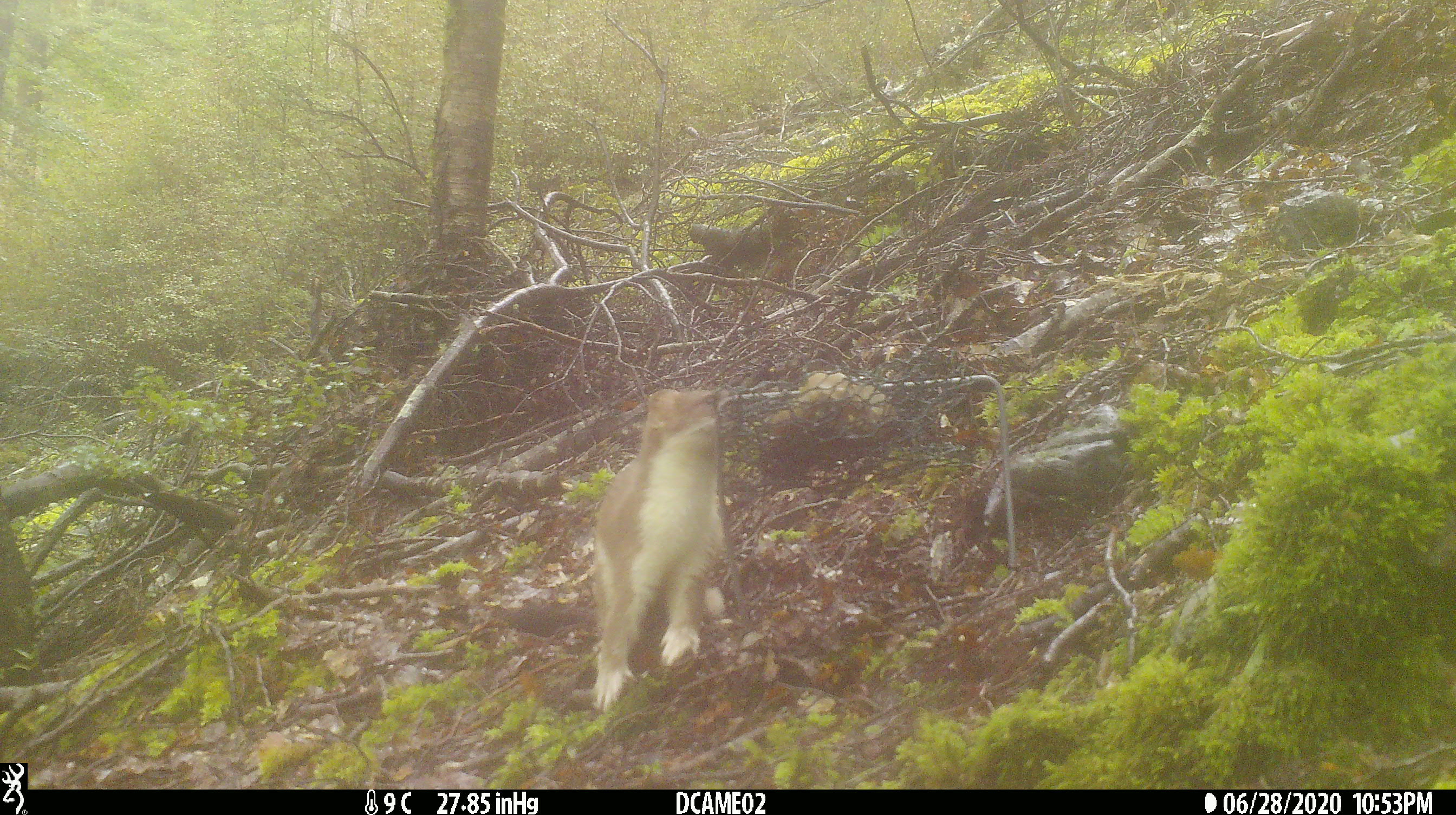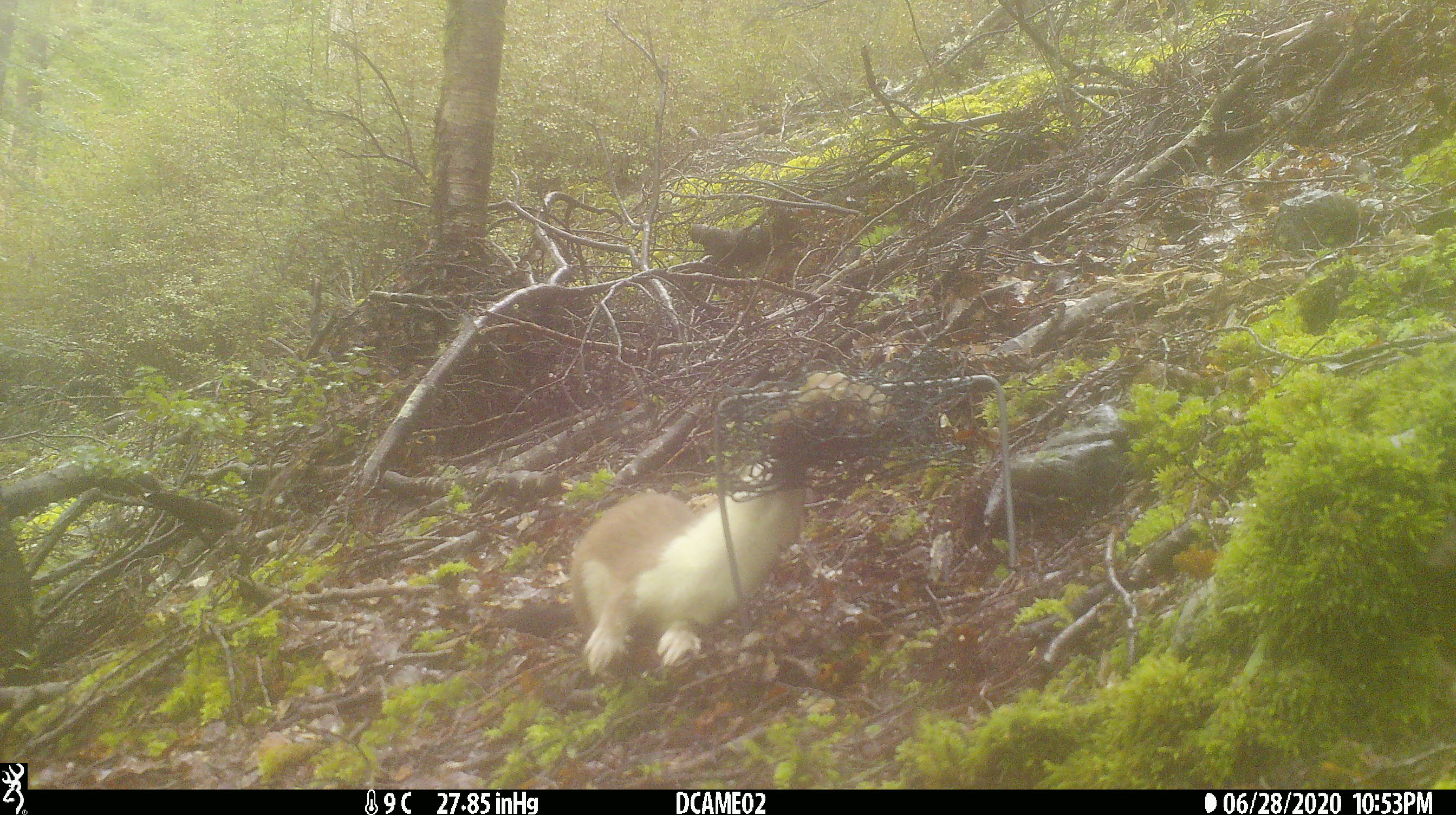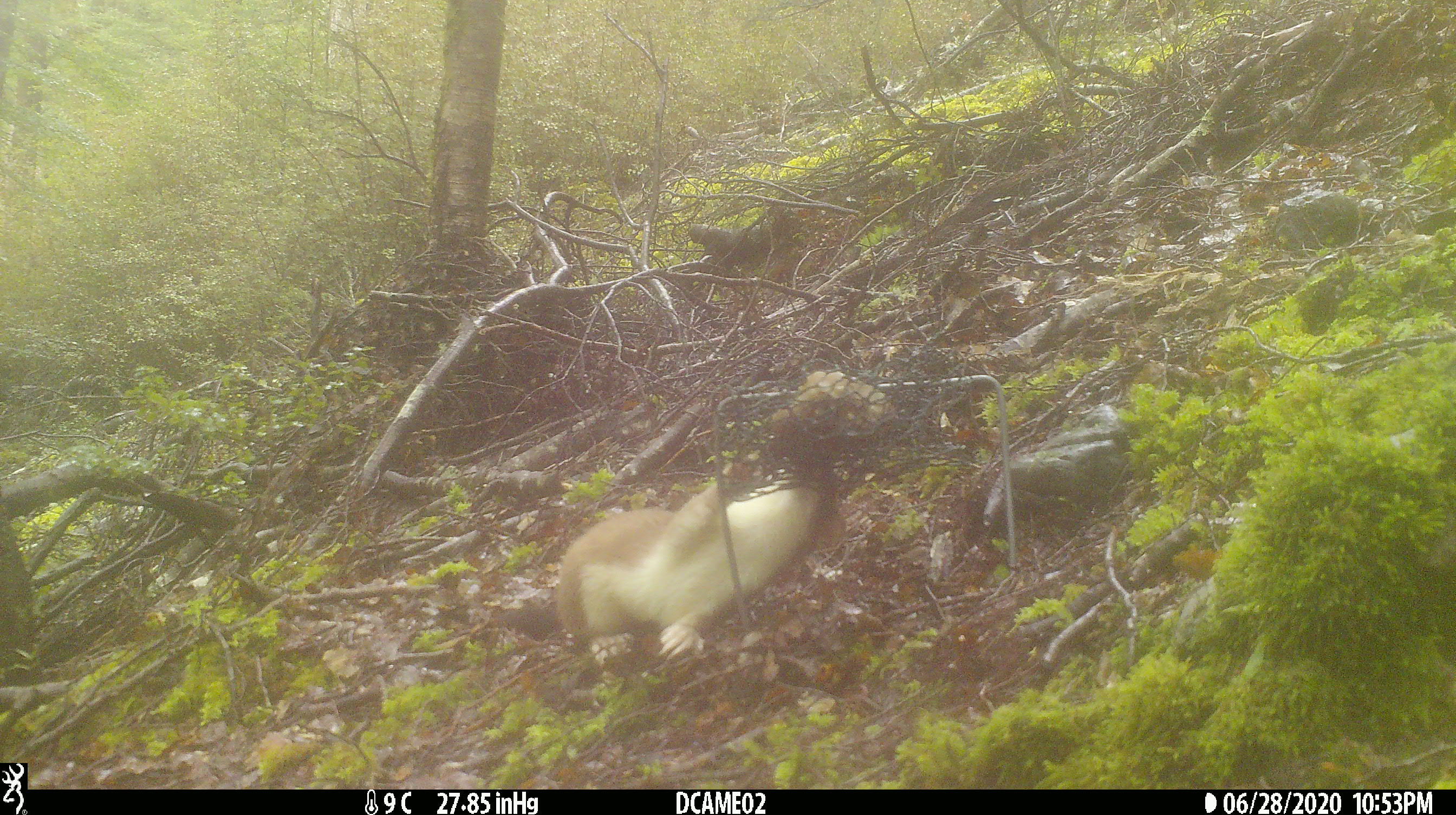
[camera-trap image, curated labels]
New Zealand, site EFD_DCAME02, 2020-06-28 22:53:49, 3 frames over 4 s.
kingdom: Animalia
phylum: Chordata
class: Mammalia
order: Carnivora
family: Mustelidae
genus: Mustela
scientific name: Mustela erminea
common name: stoat